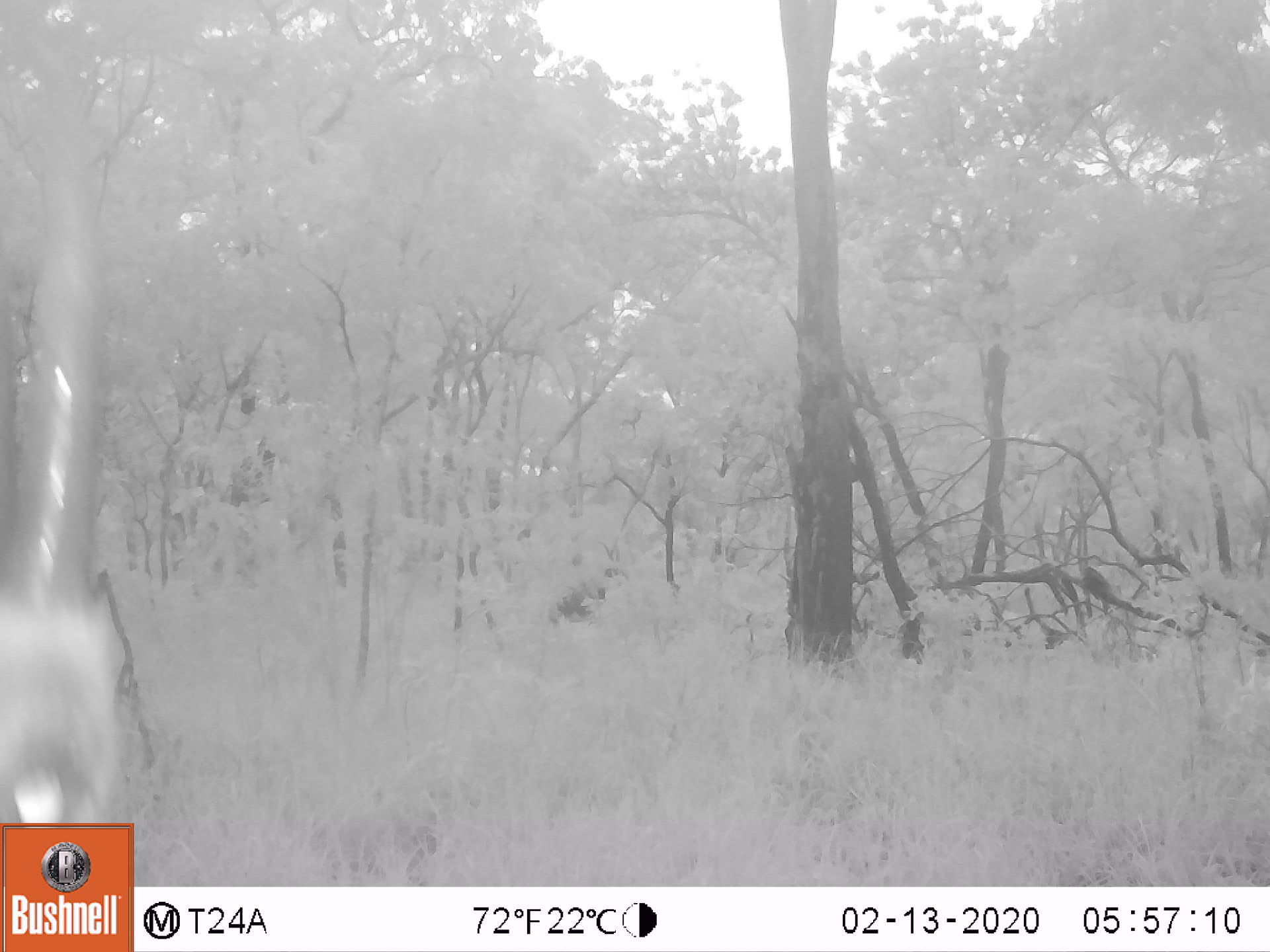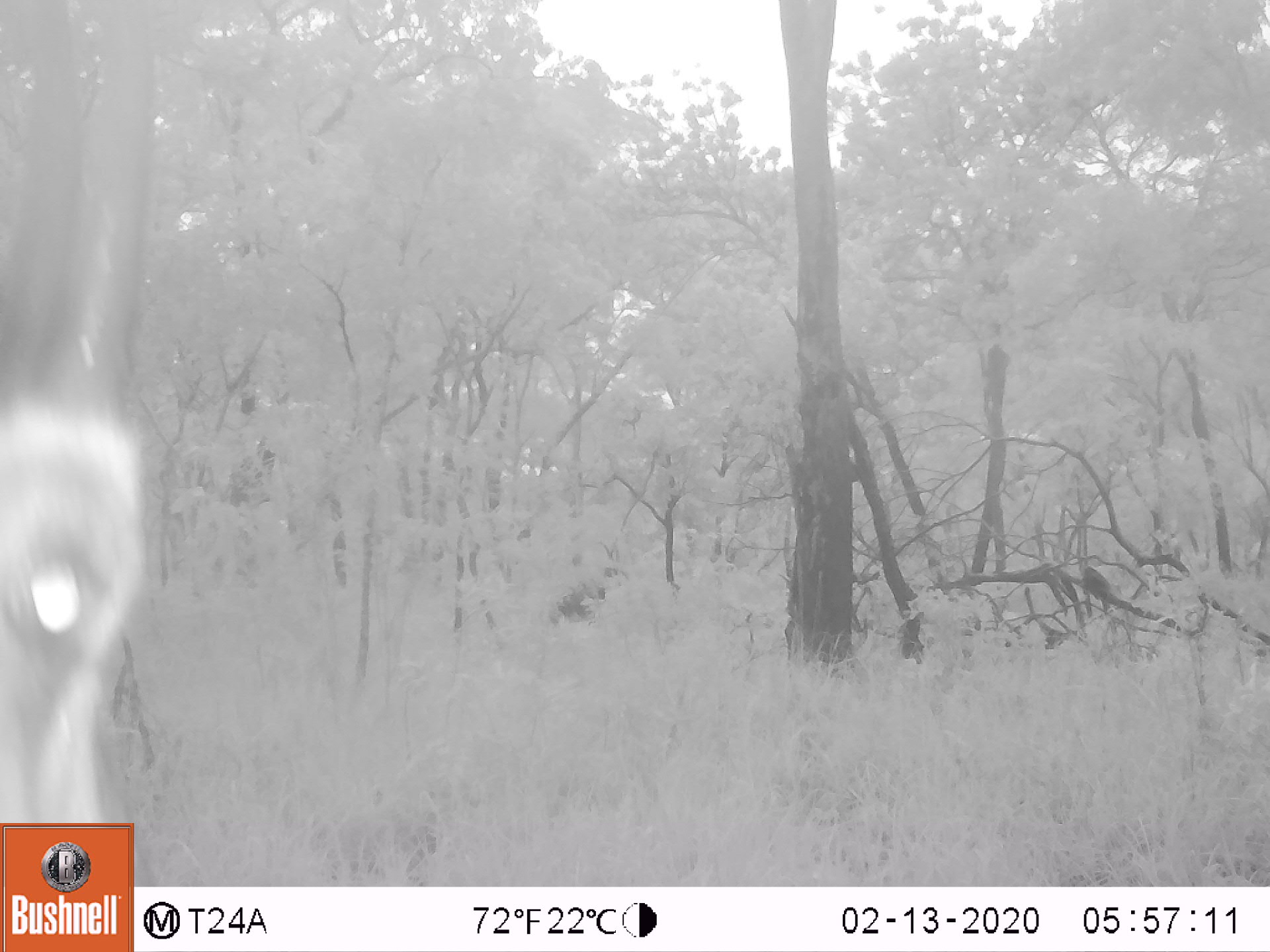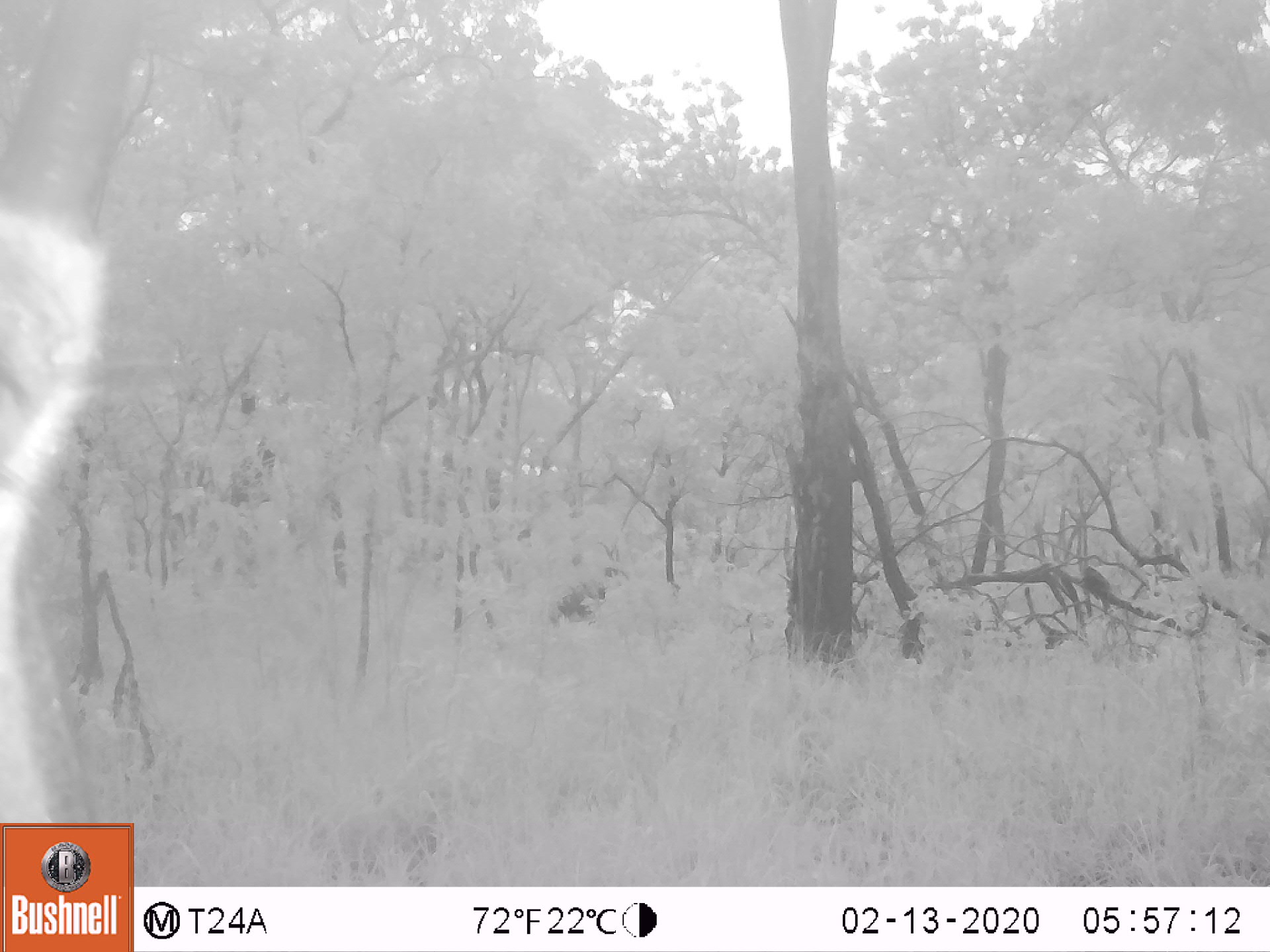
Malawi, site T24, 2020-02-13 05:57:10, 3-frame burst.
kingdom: Animalia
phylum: Chordata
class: Mammalia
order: Artiodactyla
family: Bovidae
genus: Hippotragus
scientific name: Hippotragus niger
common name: sable antelope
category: sable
Sable (sable antelope) (Hippotragus niger), count 1.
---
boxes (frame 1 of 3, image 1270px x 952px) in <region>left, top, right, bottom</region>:
sable: <region>0, 72, 162, 819</region>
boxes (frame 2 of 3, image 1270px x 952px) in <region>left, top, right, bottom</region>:
sable: <region>0, 55, 197, 814</region>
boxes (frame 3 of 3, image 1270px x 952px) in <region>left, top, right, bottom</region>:
sable: <region>0, 2, 161, 814</region>